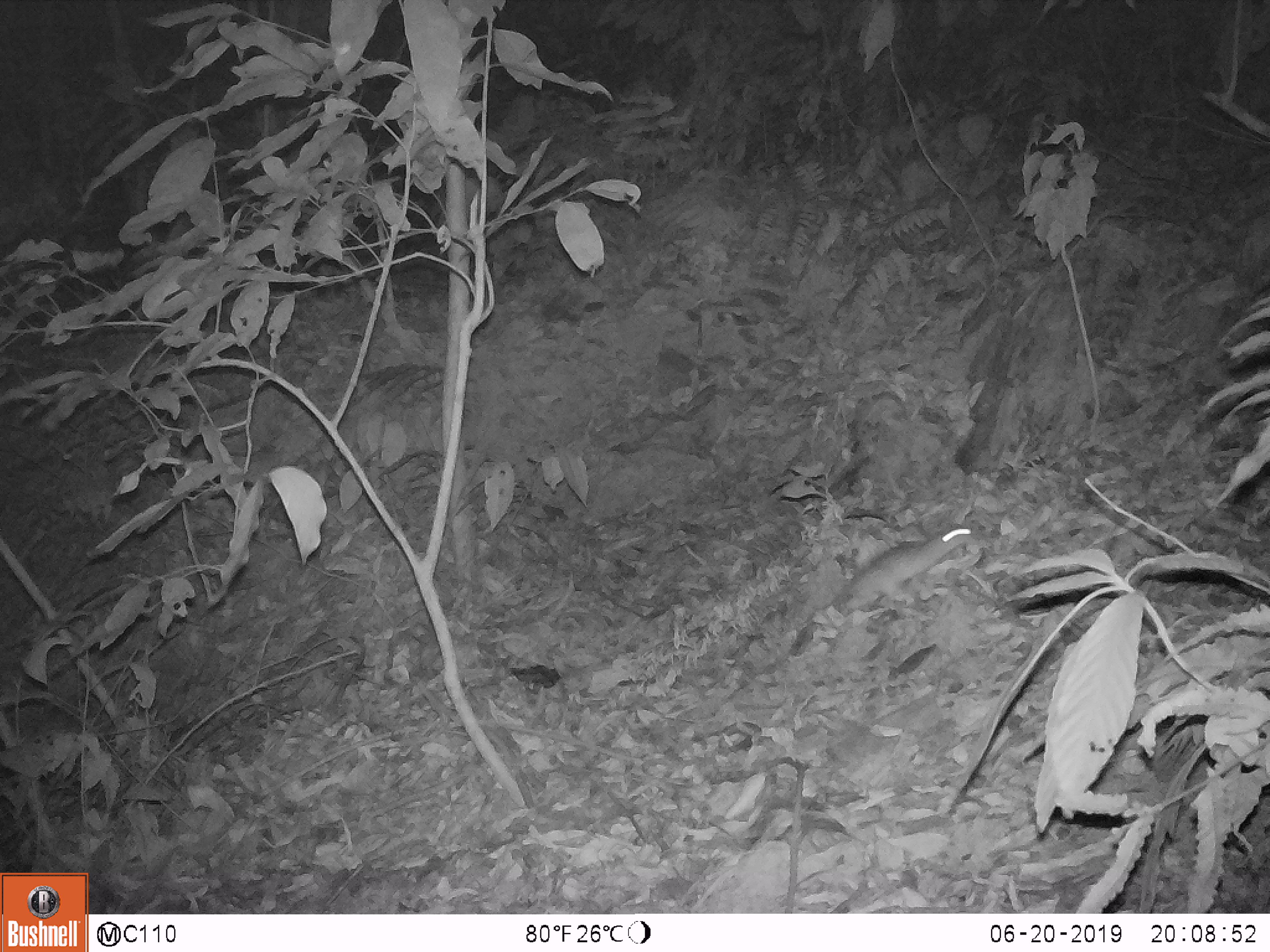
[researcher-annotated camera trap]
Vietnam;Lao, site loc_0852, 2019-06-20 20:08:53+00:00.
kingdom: Animalia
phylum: Chordata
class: Mammalia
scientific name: Mammalia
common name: mammal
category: unidentified small mammal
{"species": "unidentified small mammal (mammal) (Mammalia)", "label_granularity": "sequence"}